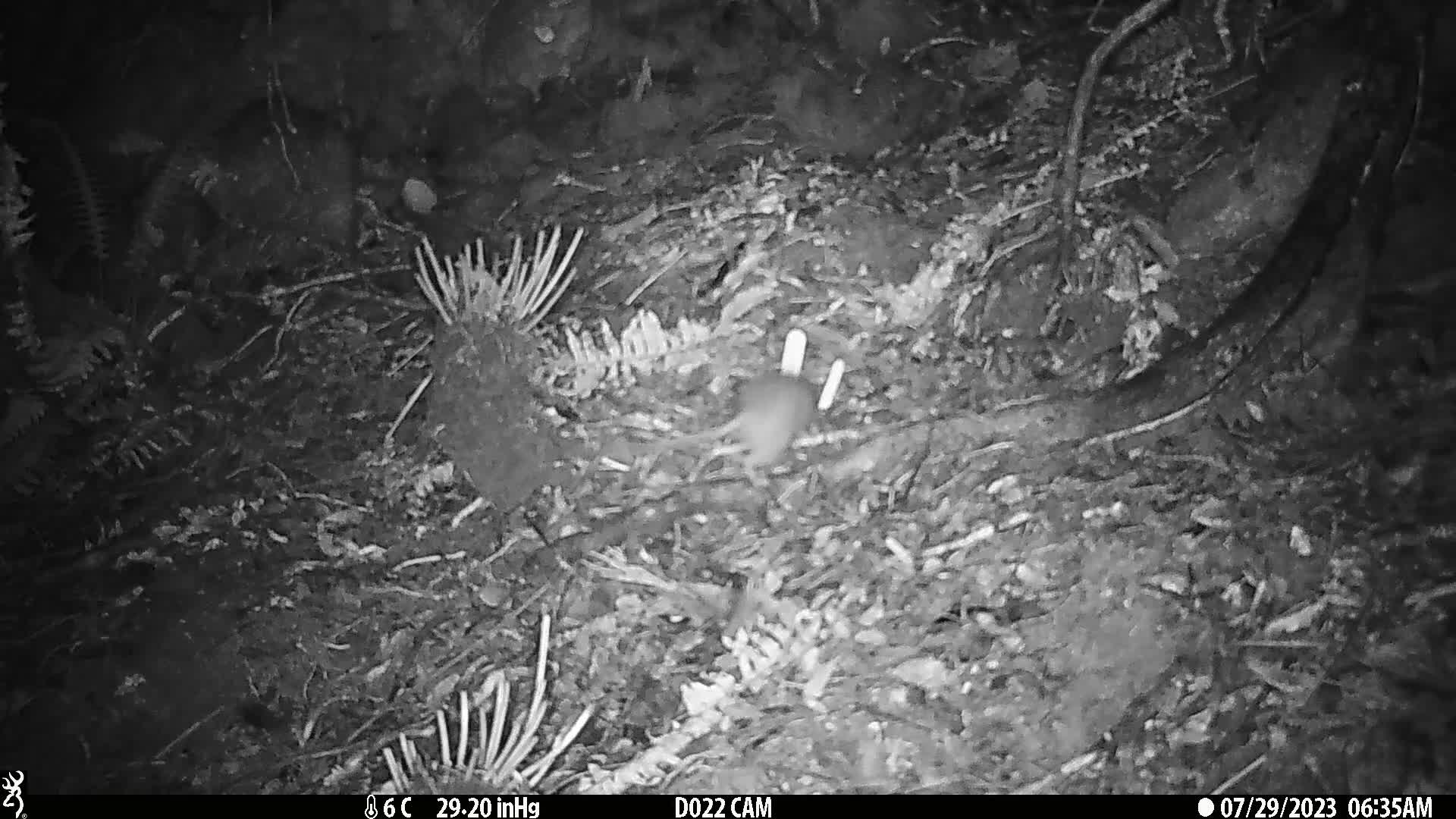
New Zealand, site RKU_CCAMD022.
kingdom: Animalia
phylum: Chordata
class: Mammalia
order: Rodentia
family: Muridae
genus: Rattus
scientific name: Rattus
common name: rat